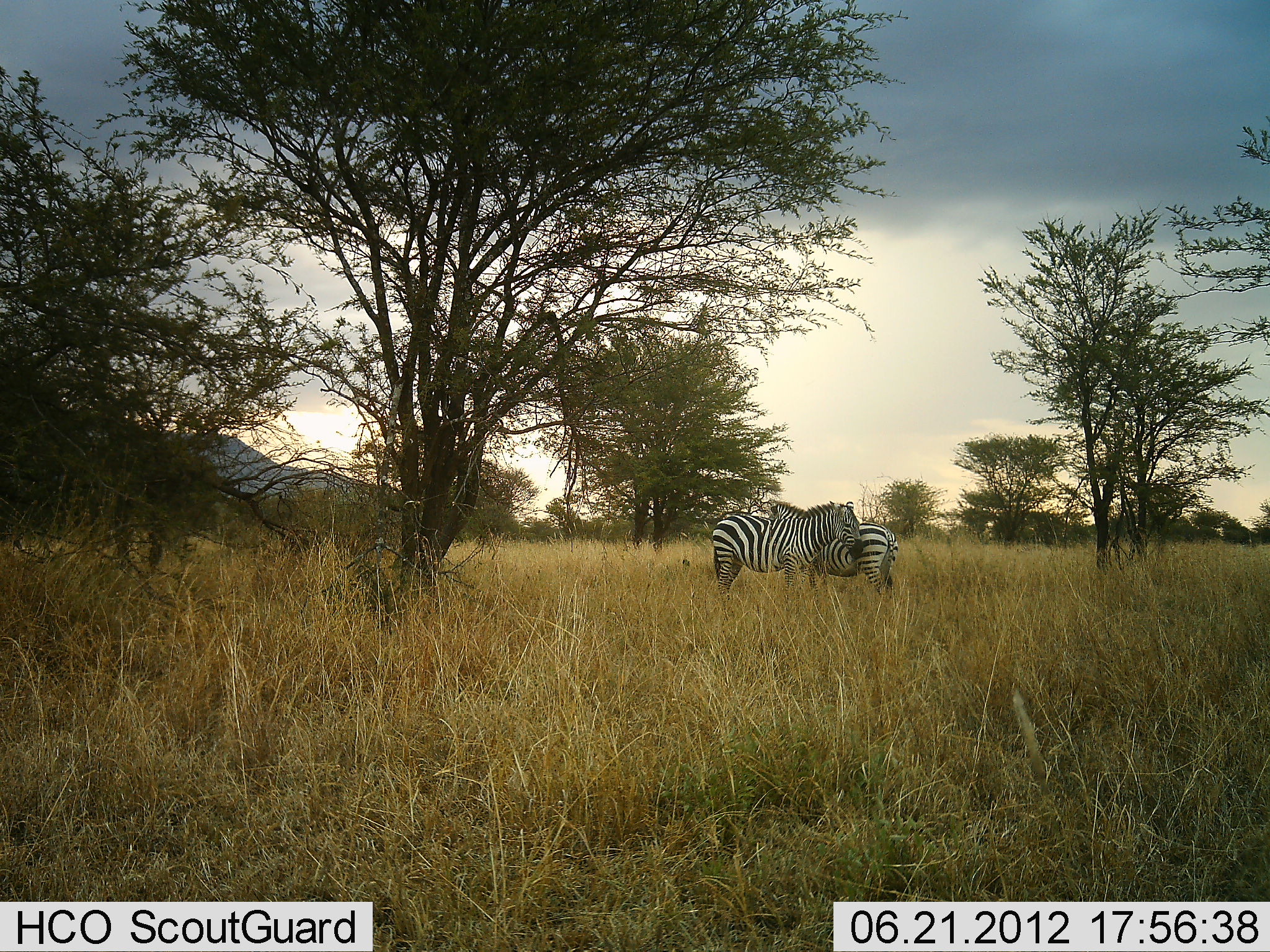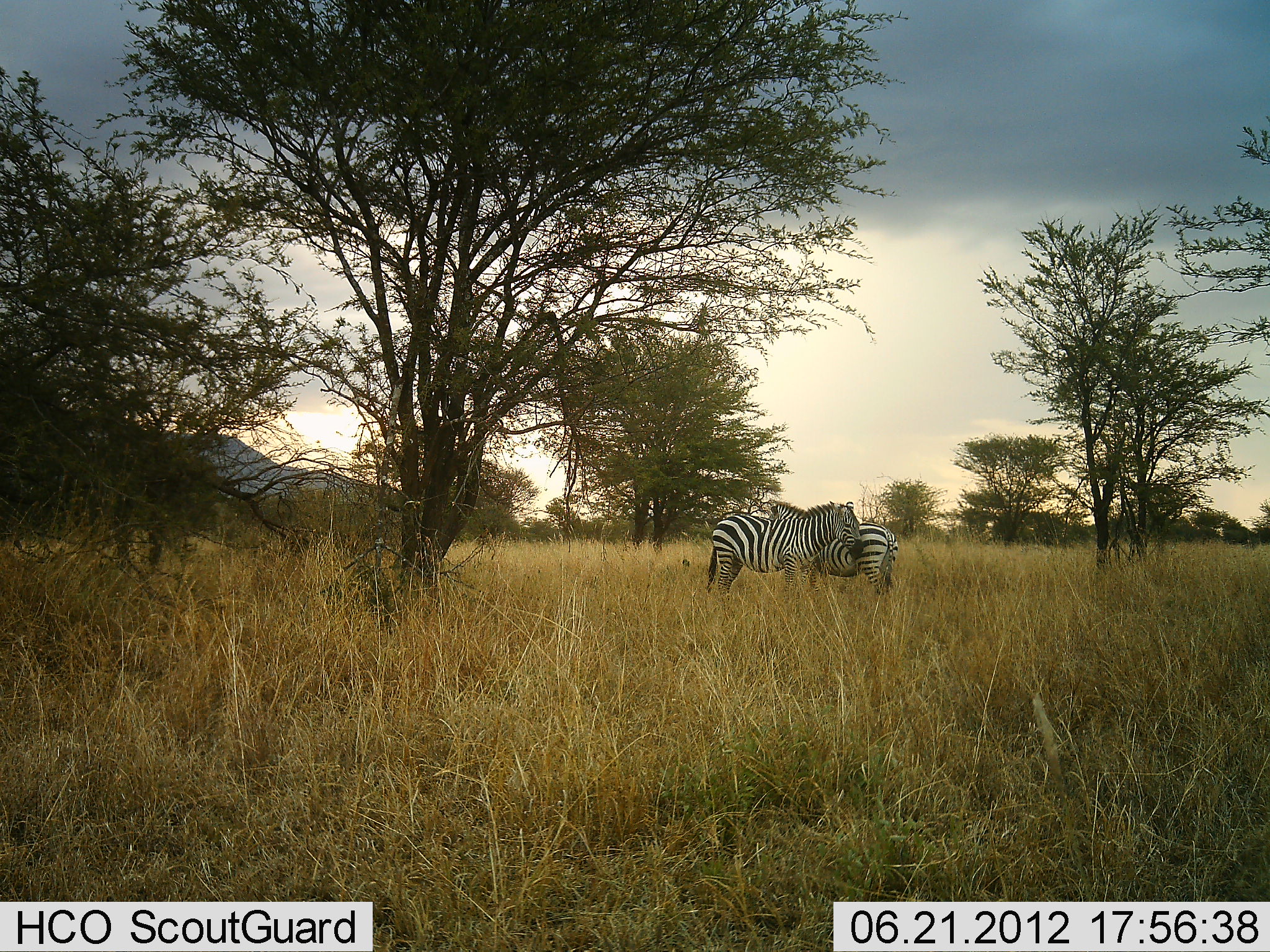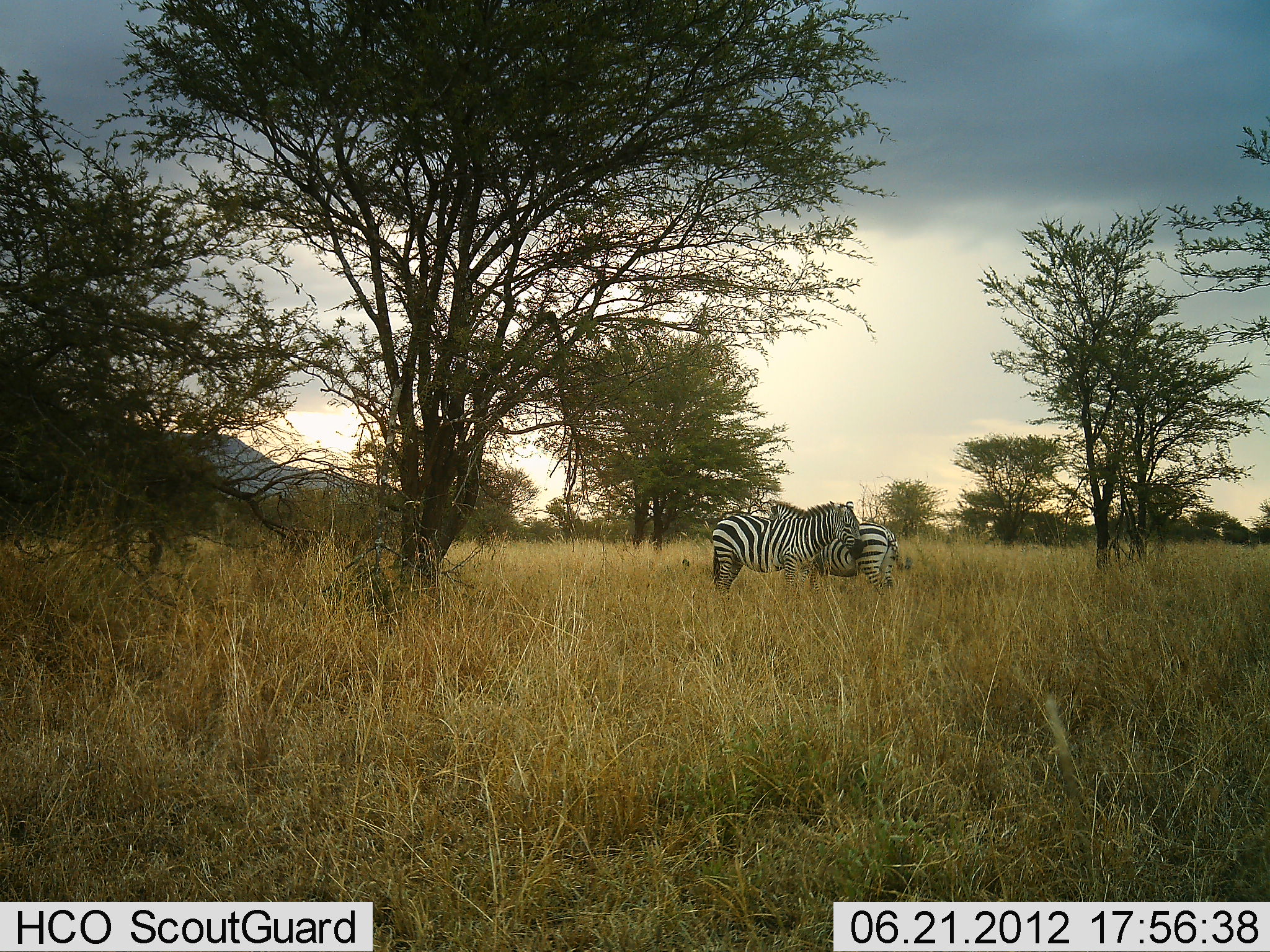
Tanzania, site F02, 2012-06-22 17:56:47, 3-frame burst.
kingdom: Animalia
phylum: Chordata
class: Mammalia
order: Perissodactyla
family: Equidae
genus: Equus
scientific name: Equus quagga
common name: plains zebra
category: zebra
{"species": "zebra (plains zebra) (Equus quagga)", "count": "2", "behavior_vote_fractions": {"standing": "70%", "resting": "10%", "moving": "0%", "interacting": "30%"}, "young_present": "0%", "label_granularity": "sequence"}